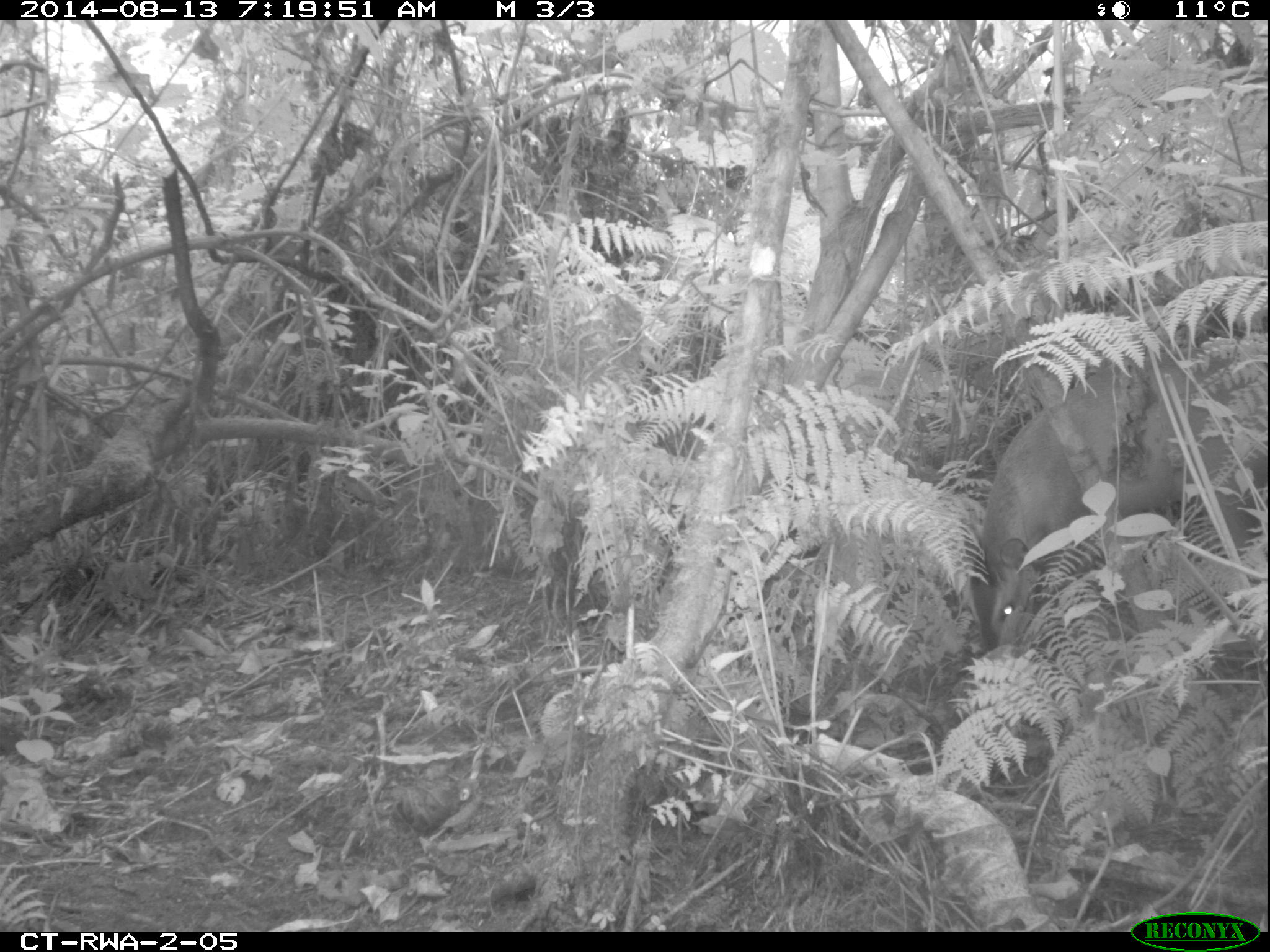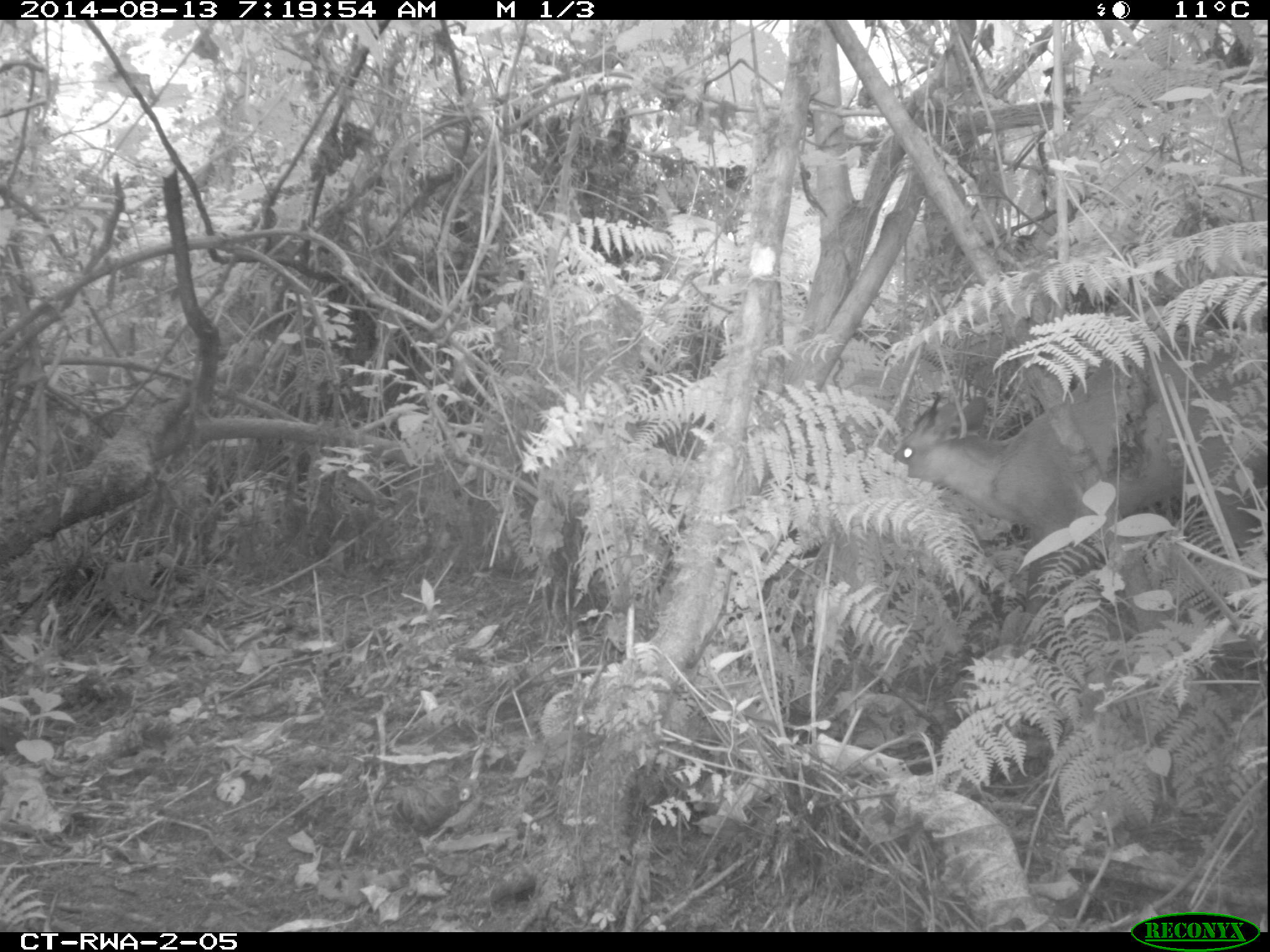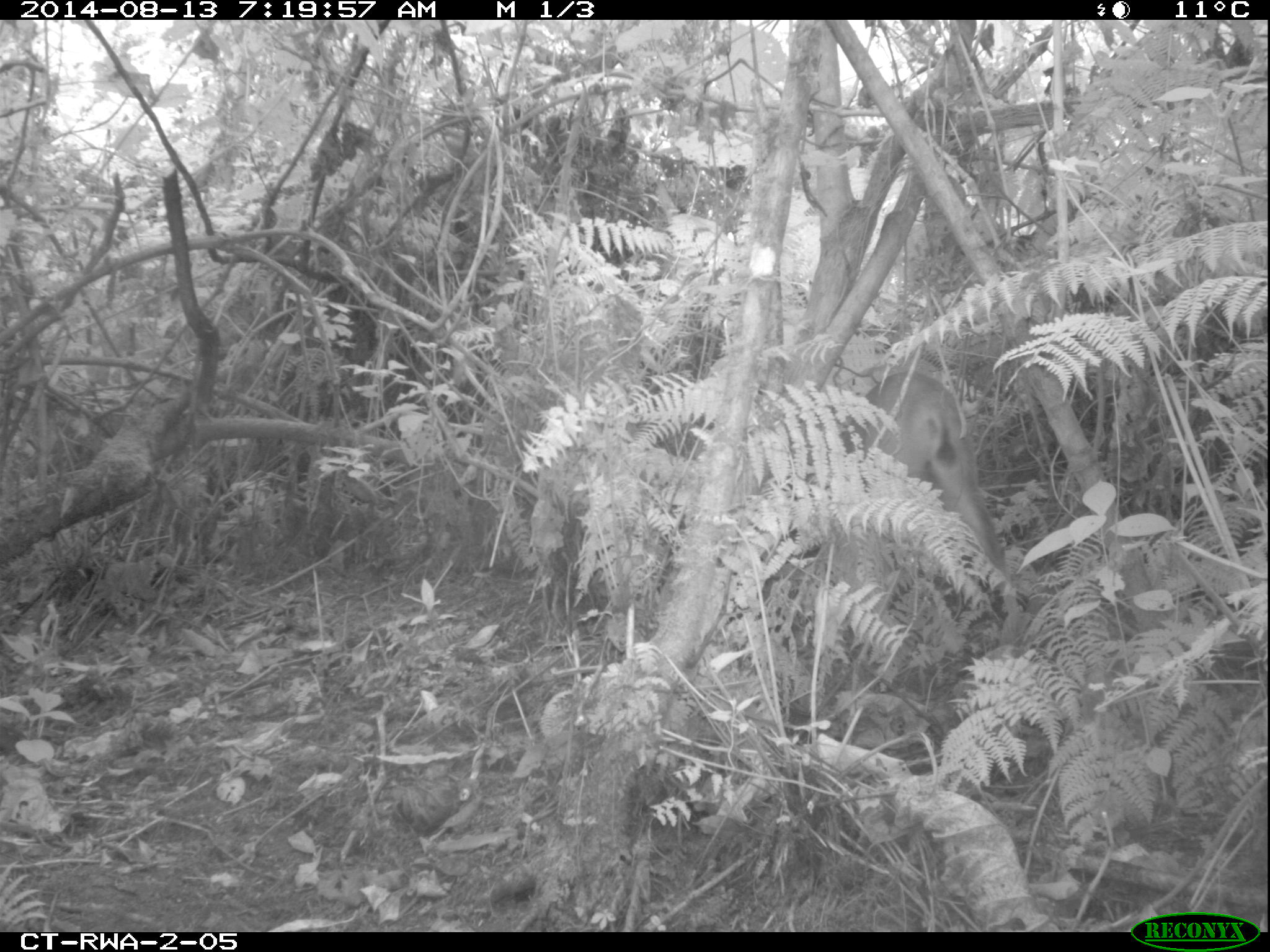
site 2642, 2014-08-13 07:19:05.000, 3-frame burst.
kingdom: Animalia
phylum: Chordata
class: Mammalia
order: Artiodactyla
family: Bovidae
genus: Cephalophus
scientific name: Cephalophus nigrifrons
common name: black-fronted duiker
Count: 2.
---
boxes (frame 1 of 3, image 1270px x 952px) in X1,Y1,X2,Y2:
cephalophus nigrifrons: 960,331,1269,674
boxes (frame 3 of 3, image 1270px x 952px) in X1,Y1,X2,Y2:
cephalophus nigrifrons: 837,369,1010,593